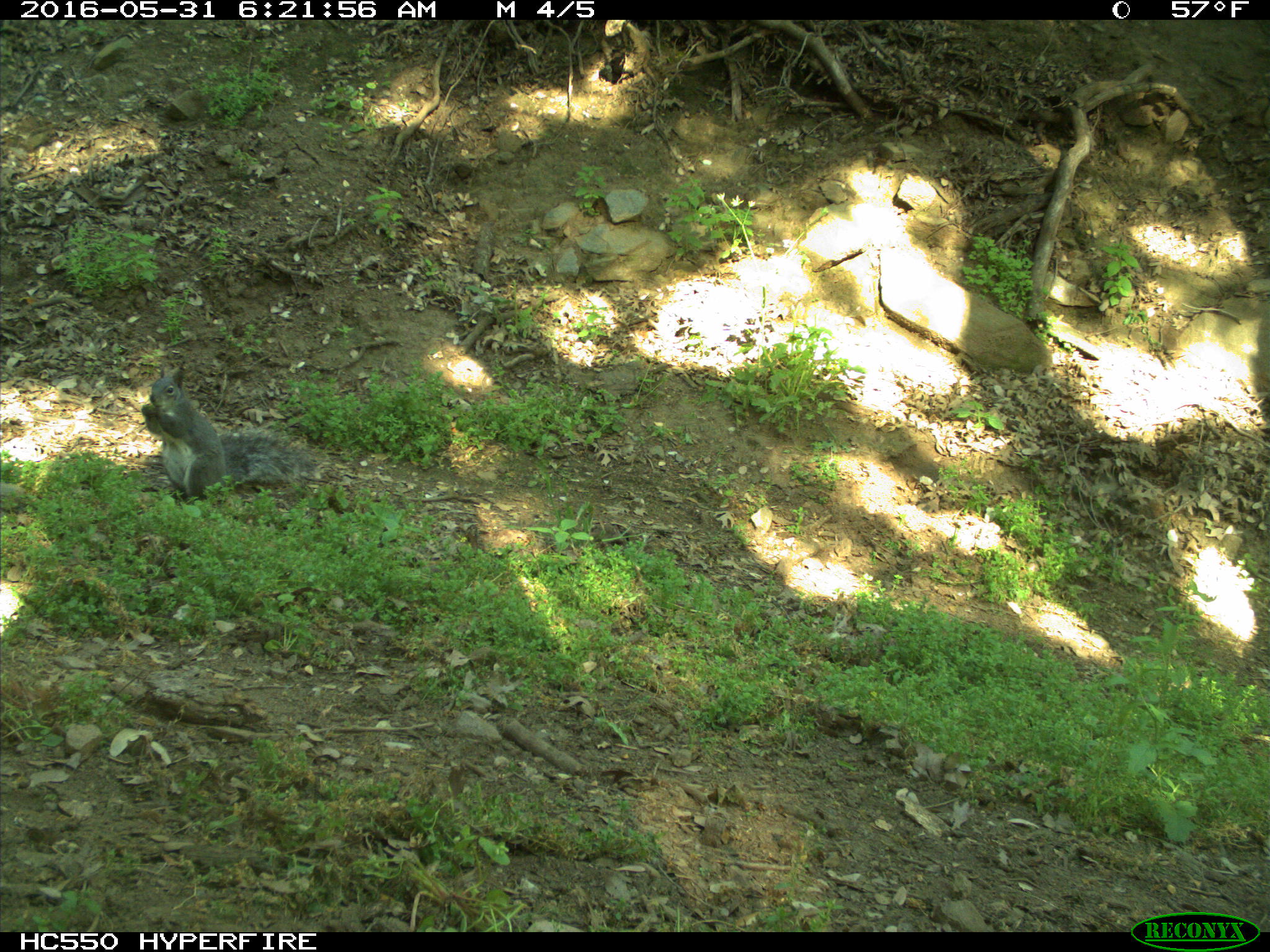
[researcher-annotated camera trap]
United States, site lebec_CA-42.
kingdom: Animalia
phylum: Chordata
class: Mammalia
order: Rodentia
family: Sciuridae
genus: Sciurus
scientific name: Sciurus carolinensis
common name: eastern gray squirrel